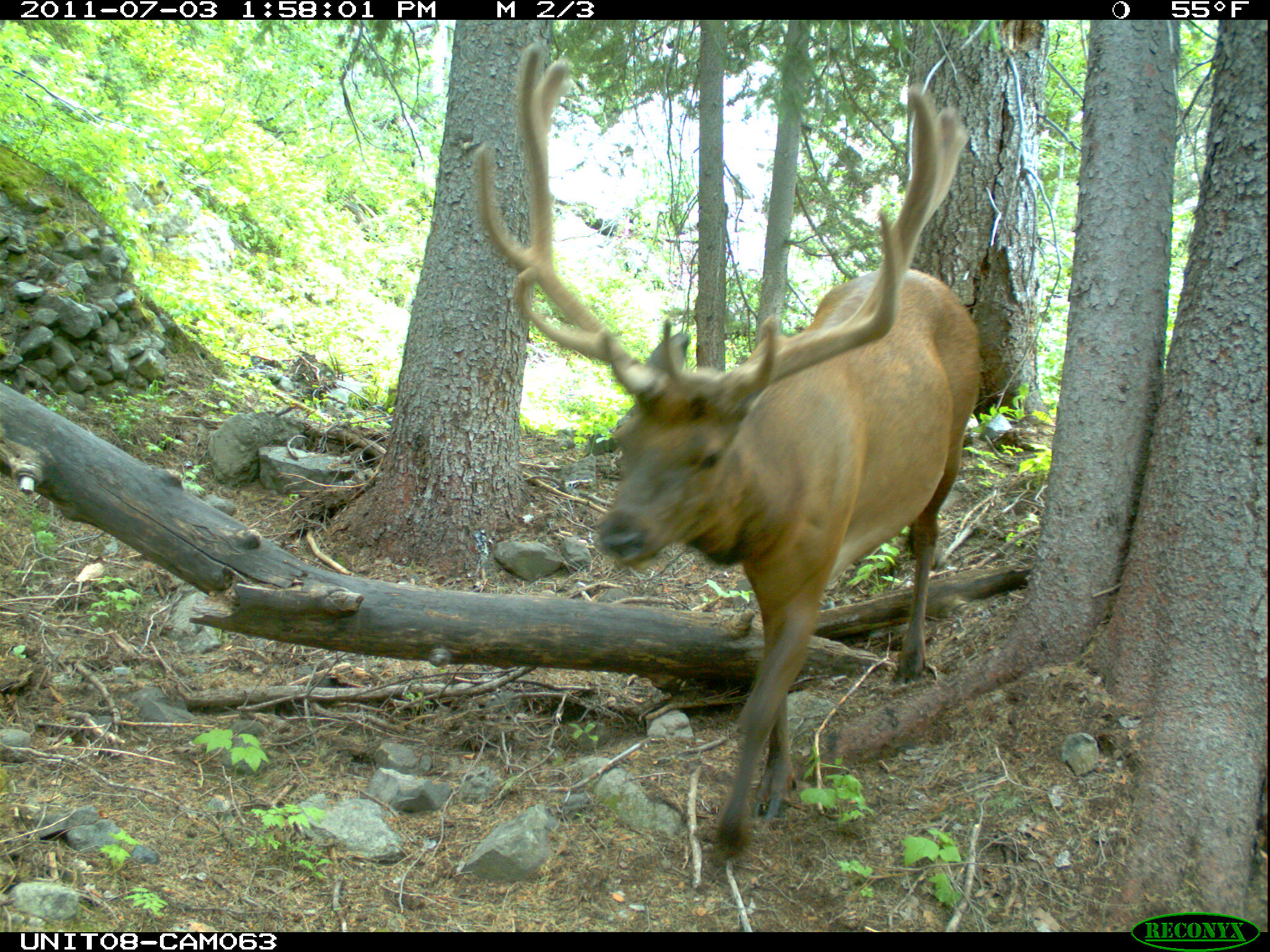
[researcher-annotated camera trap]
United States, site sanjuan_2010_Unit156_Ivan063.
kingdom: Animalia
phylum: Chordata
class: Mammalia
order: Artiodactyla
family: Cervidae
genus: Cervus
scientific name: Cervus elaphus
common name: red deer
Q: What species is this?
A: Cervus elaphus (red deer).